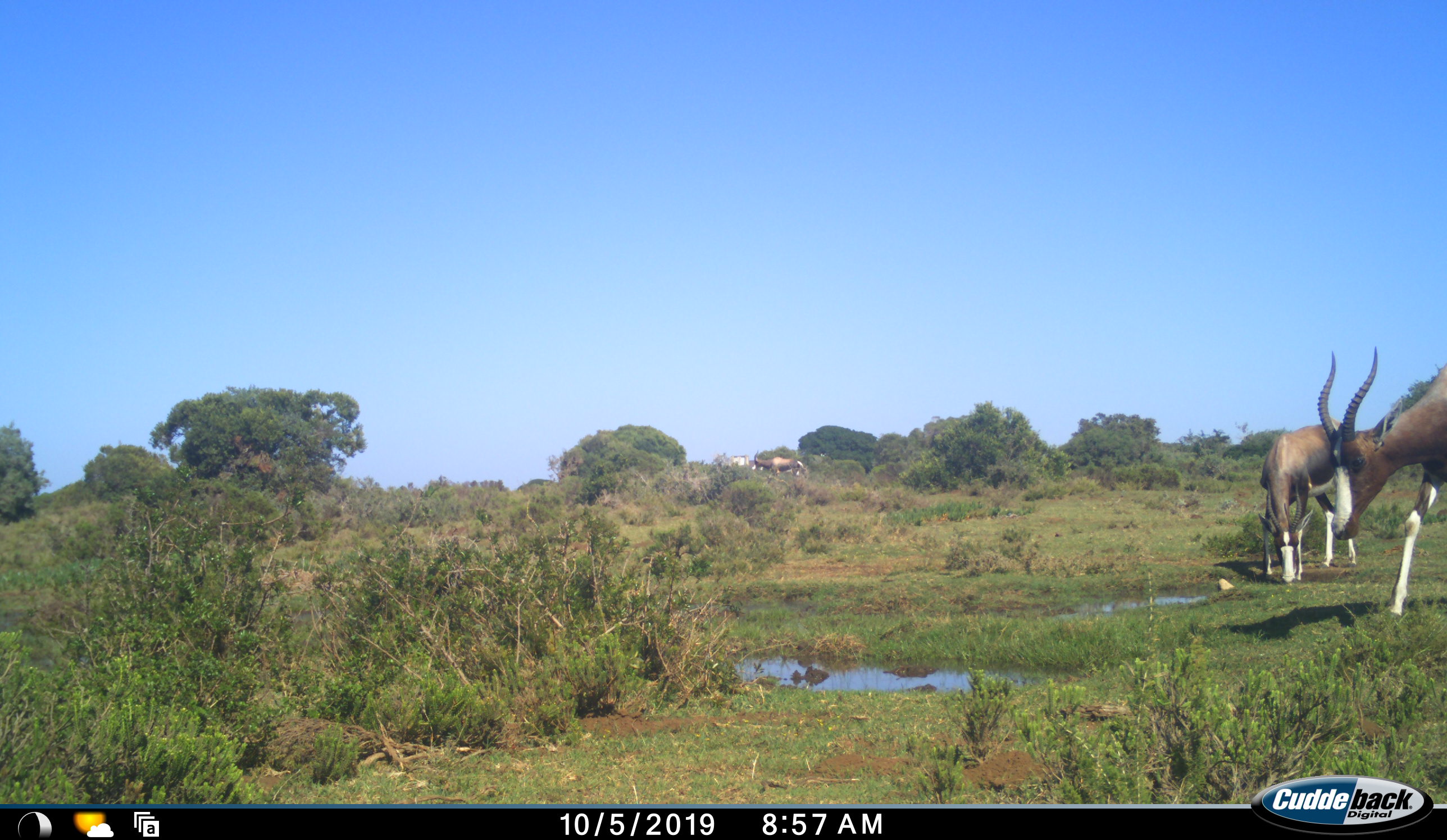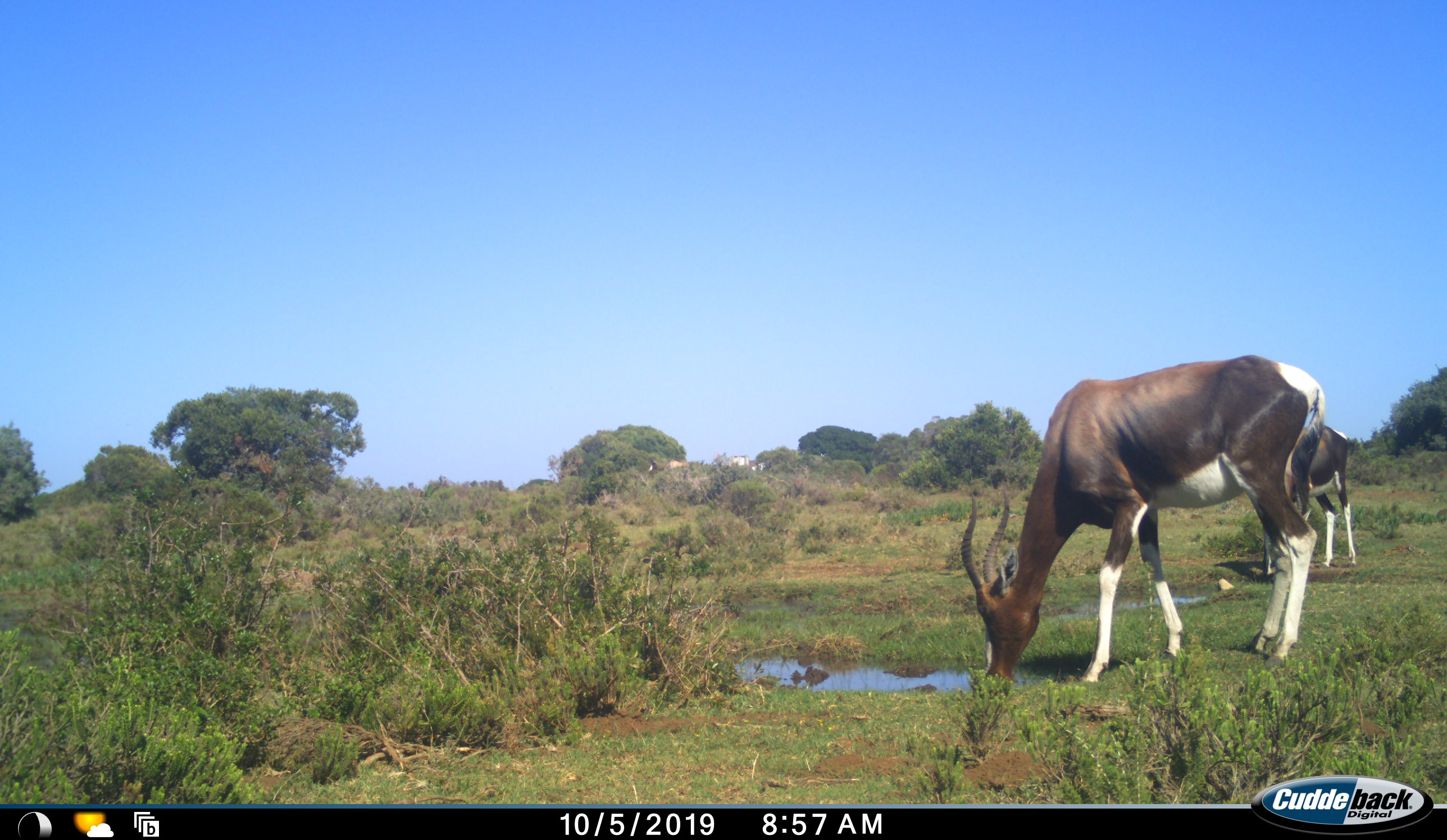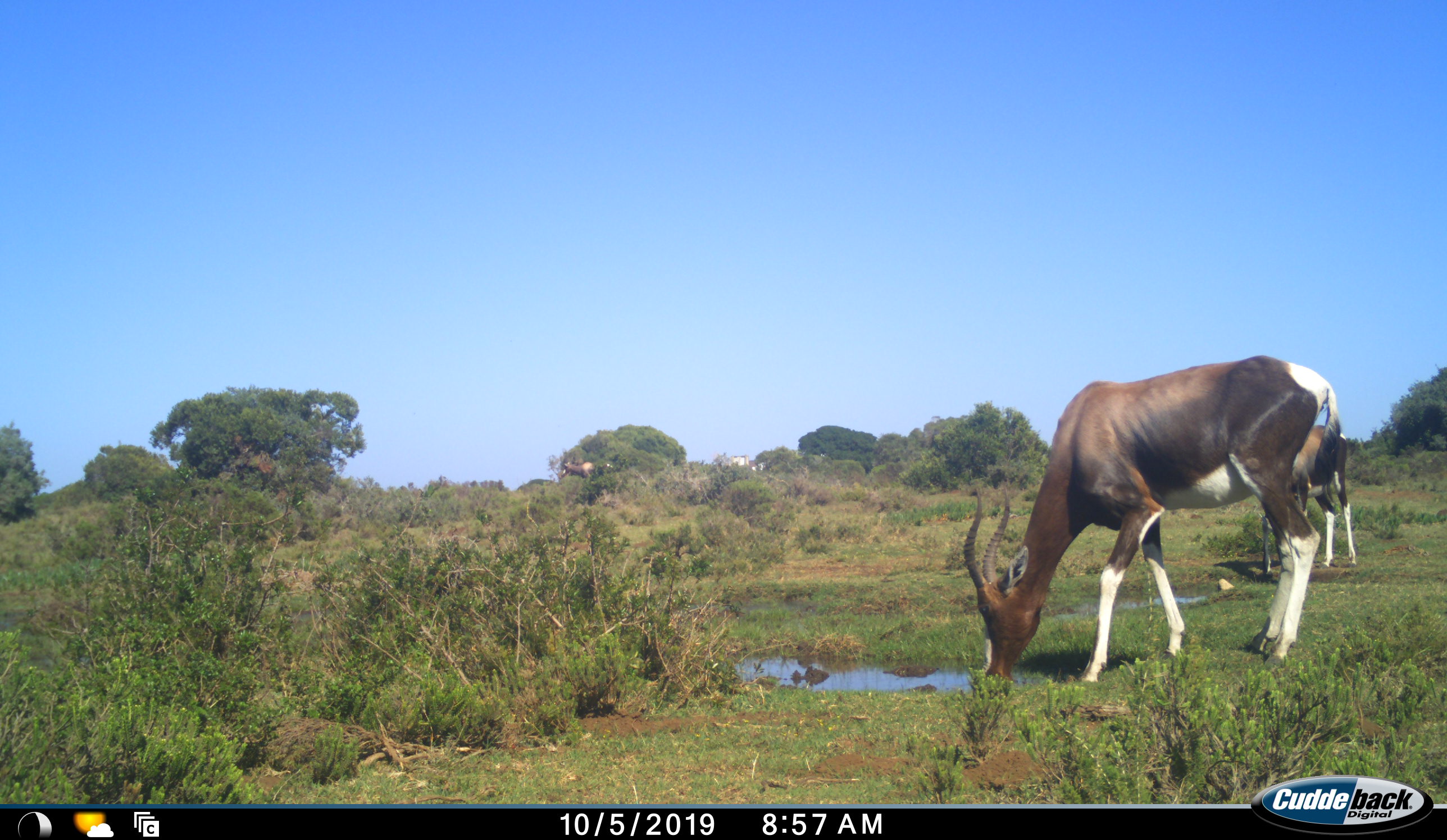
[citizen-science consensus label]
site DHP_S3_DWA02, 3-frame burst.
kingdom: Animalia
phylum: Chordata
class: Mammalia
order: Artiodactyla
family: Bovidae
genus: Damaliscus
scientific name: Damaliscus pygargus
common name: bontebok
Bontebok (Damaliscus pygargus), count 3. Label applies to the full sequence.